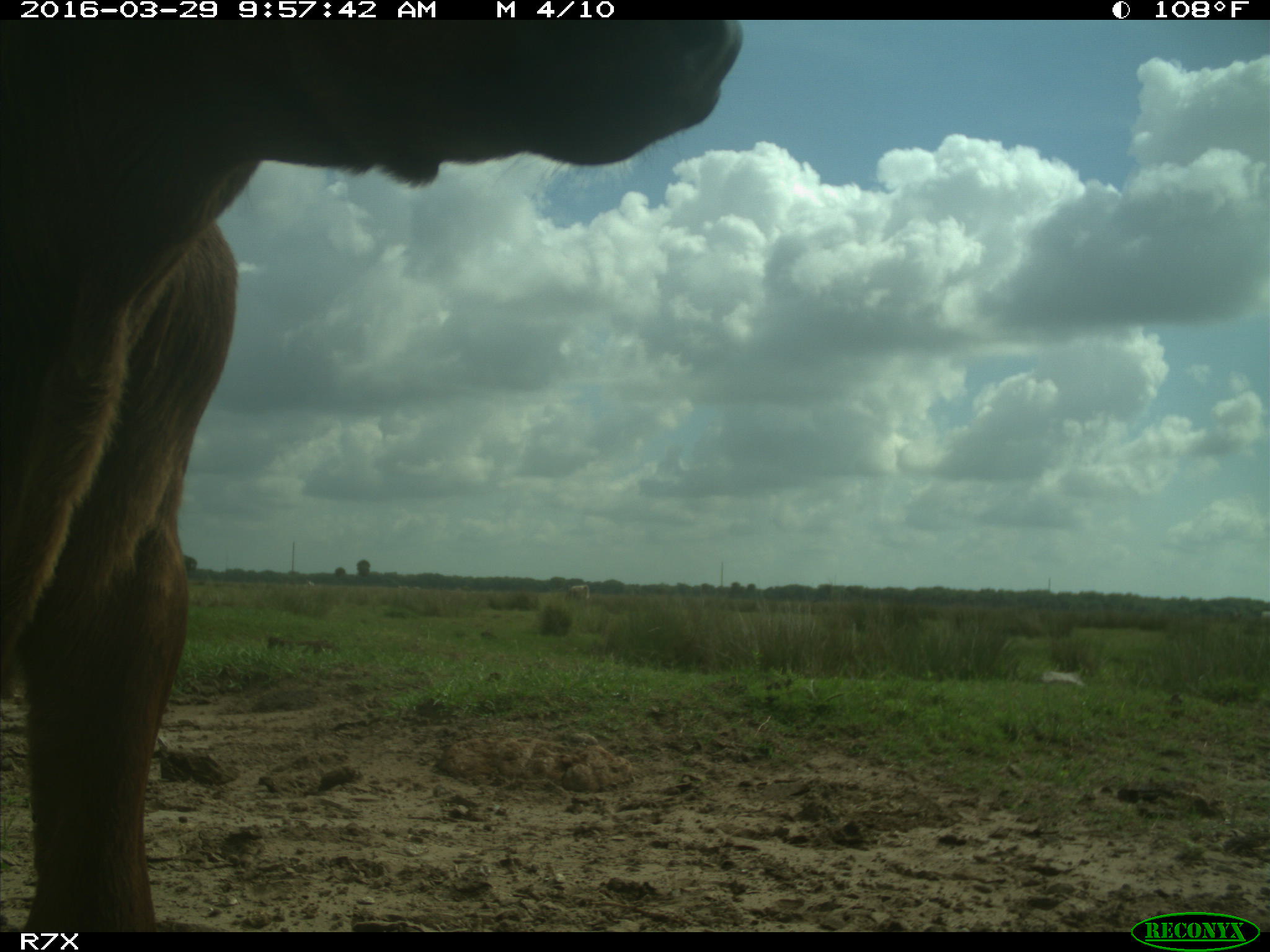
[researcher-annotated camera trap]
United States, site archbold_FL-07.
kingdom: Animalia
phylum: Chordata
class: Mammalia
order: Artiodactyla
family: Bovidae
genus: Bos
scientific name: Bos taurus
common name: domestic cow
Bos taurus (domestic cow).